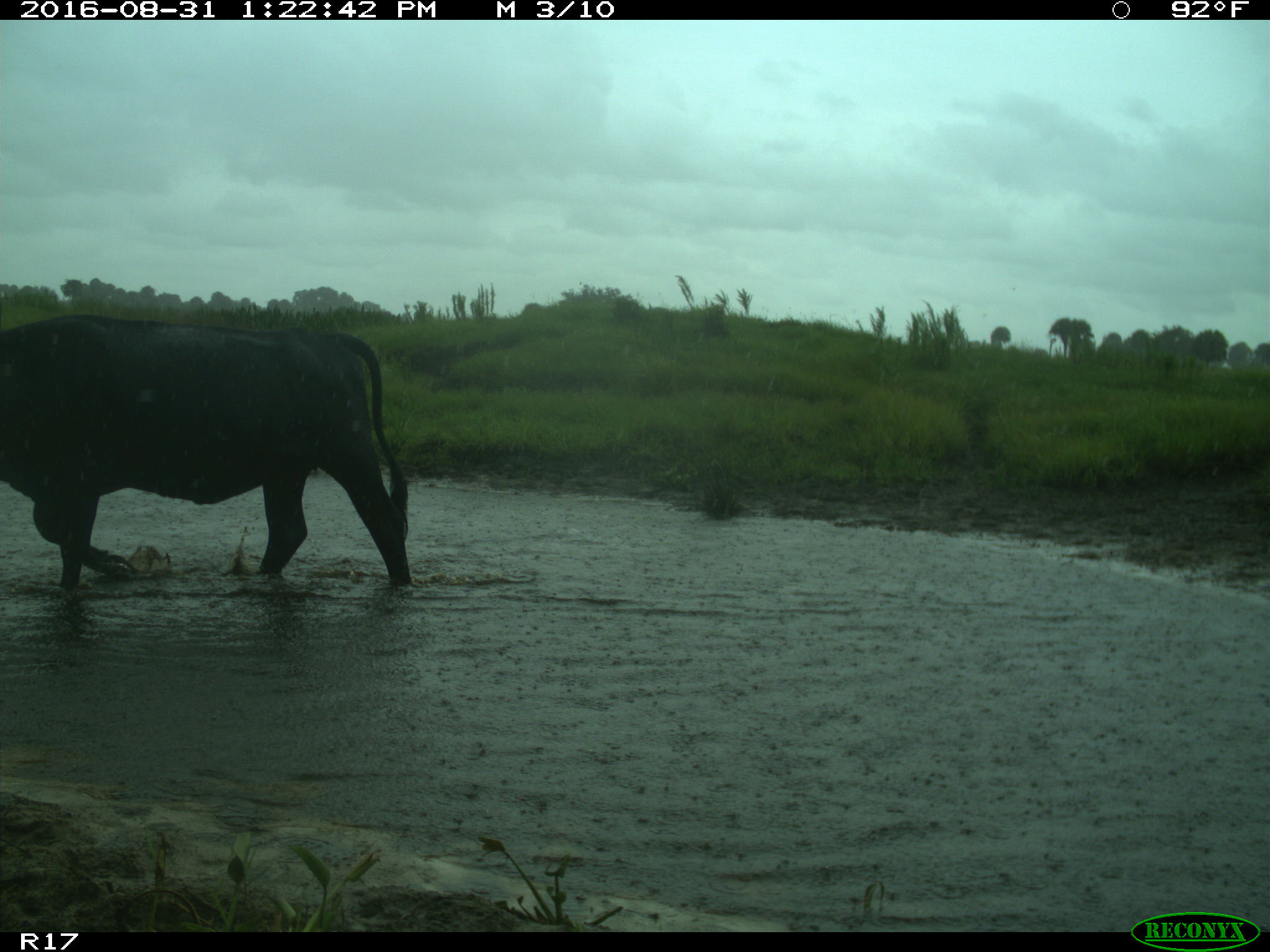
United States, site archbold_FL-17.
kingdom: Animalia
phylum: Chordata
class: Mammalia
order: Artiodactyla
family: Bovidae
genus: Bos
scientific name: Bos taurus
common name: domestic cow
Bos taurus (domestic cow).